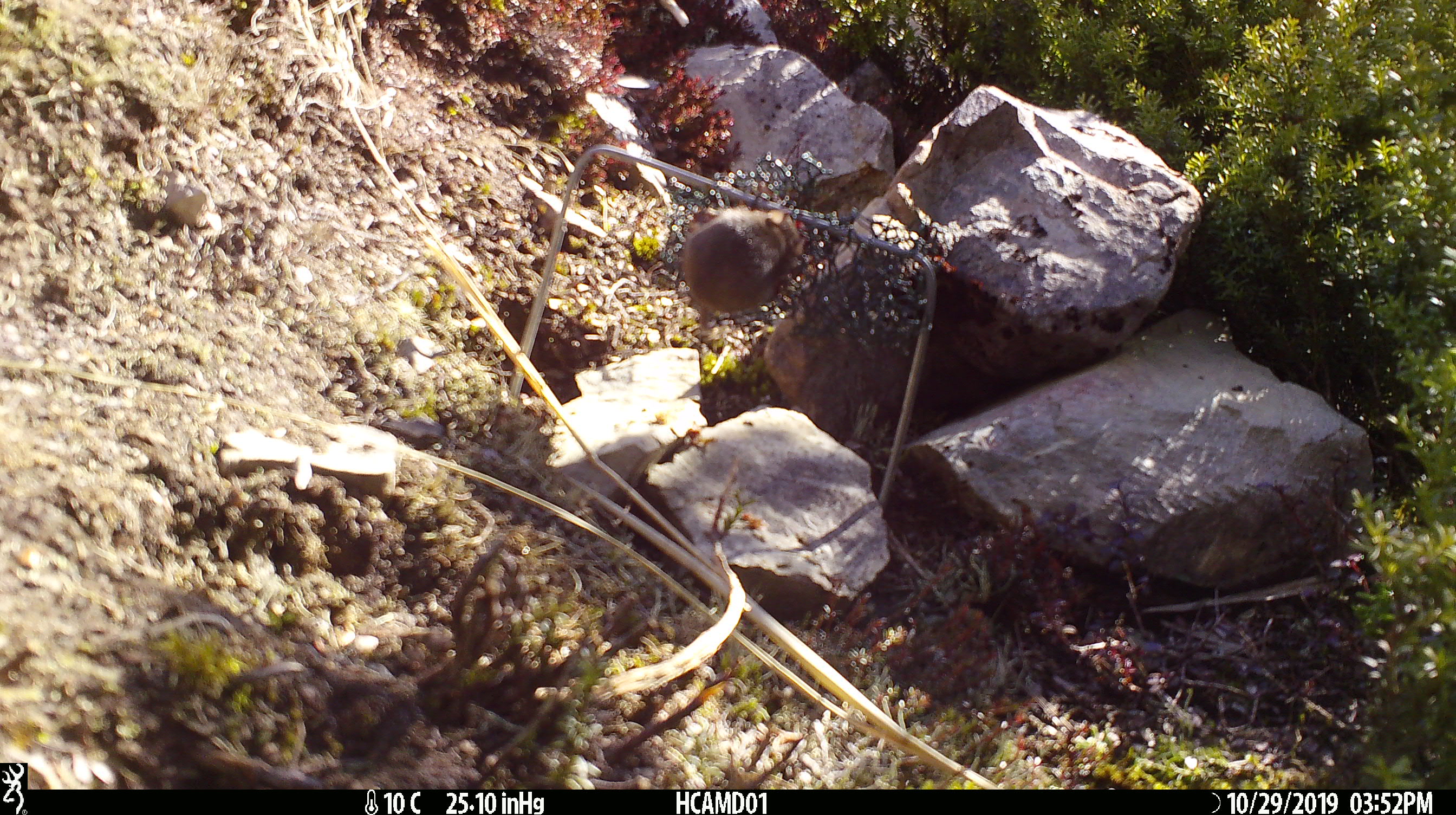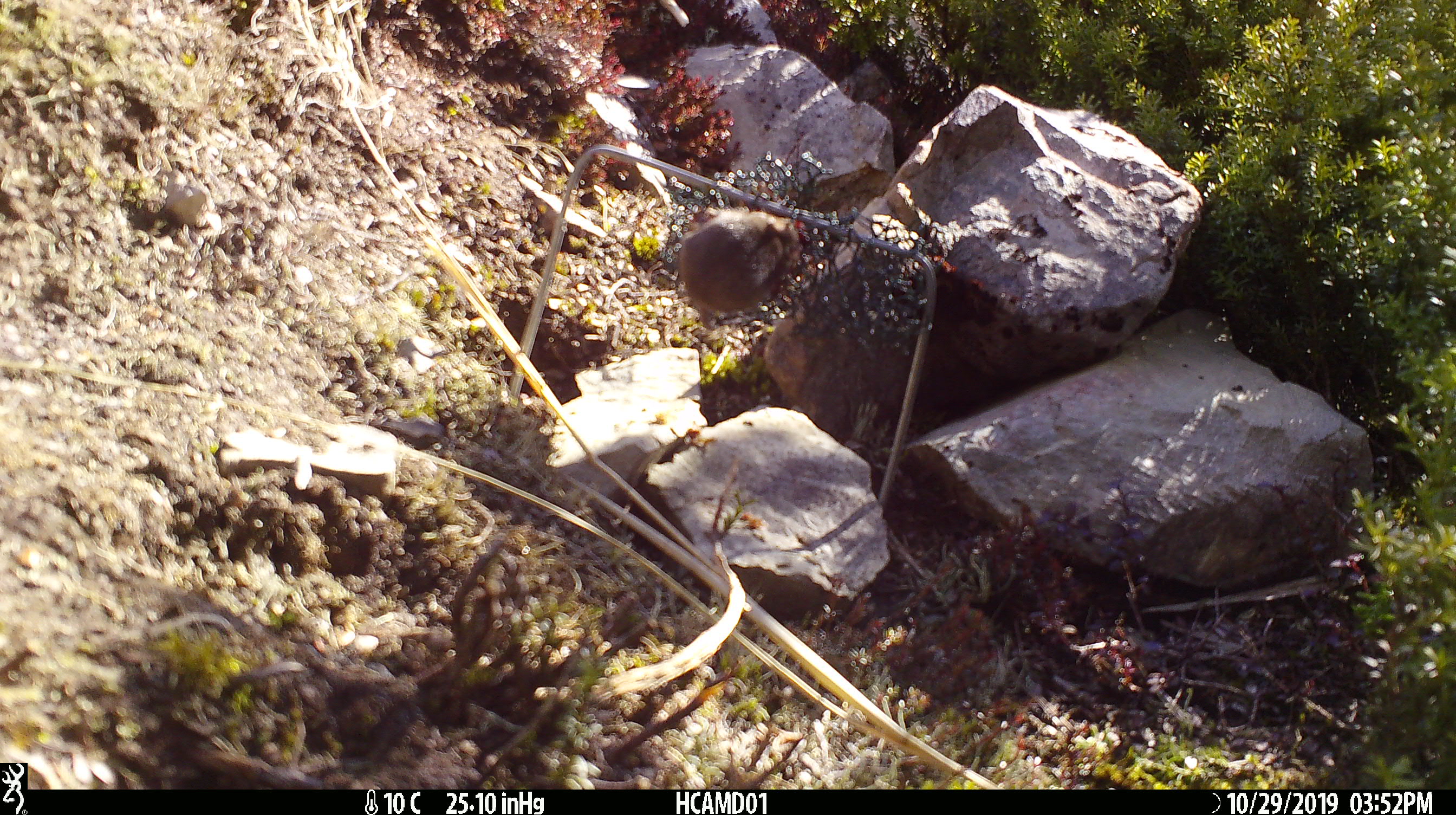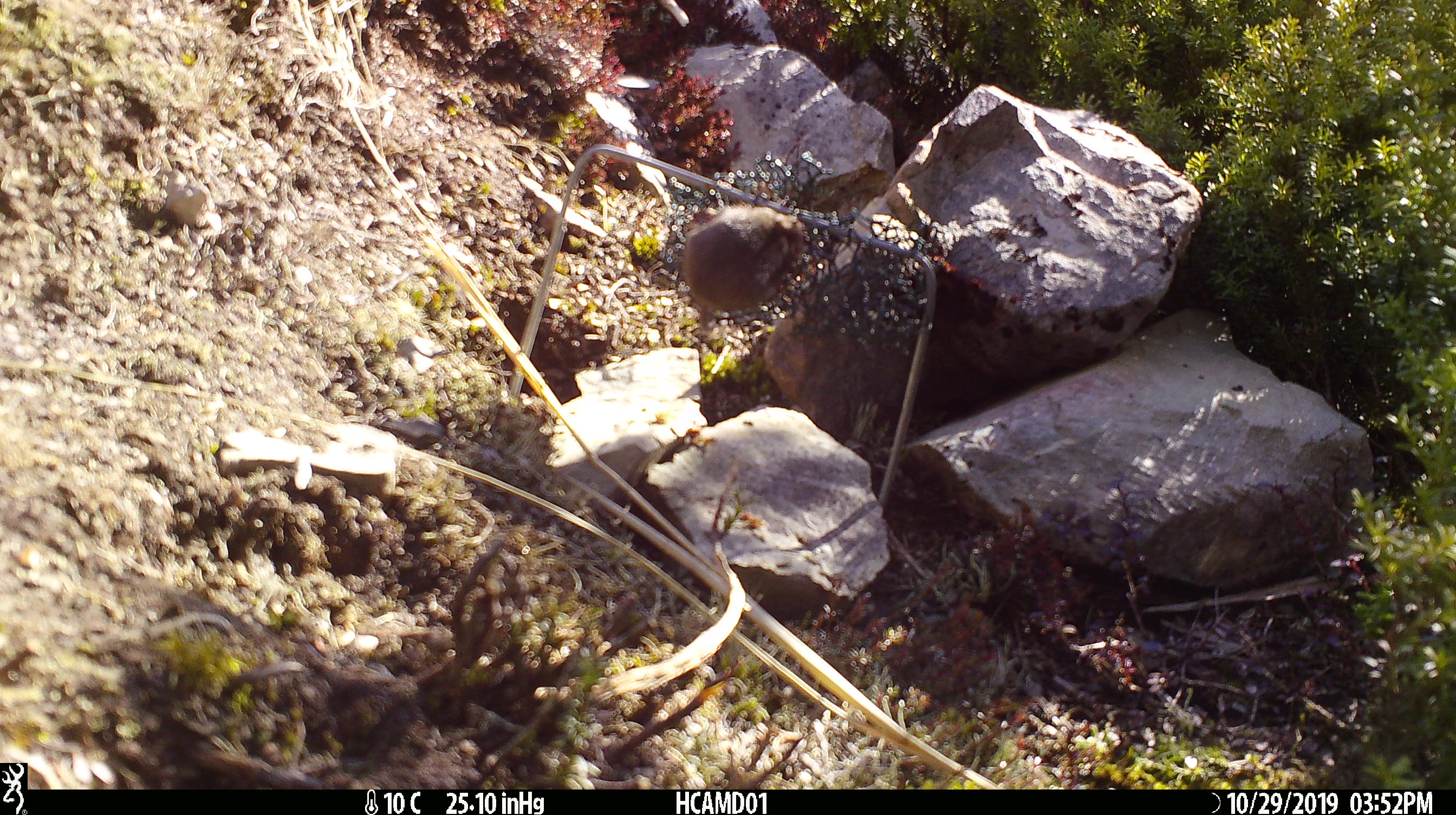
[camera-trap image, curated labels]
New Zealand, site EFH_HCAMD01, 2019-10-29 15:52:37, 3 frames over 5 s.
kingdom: Animalia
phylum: Chordata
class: Mammalia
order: Rodentia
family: Muridae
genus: Mus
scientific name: Mus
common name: mouse